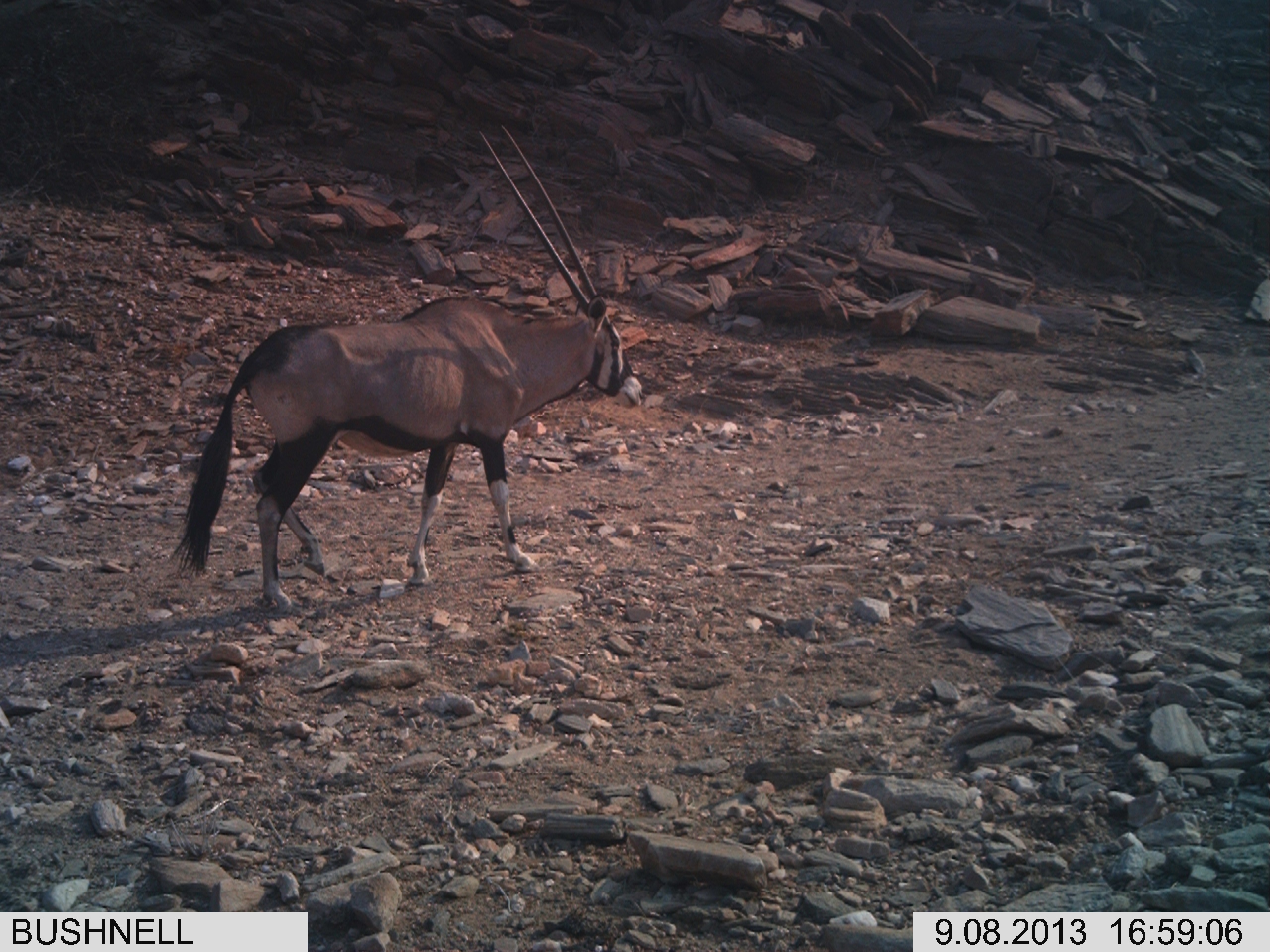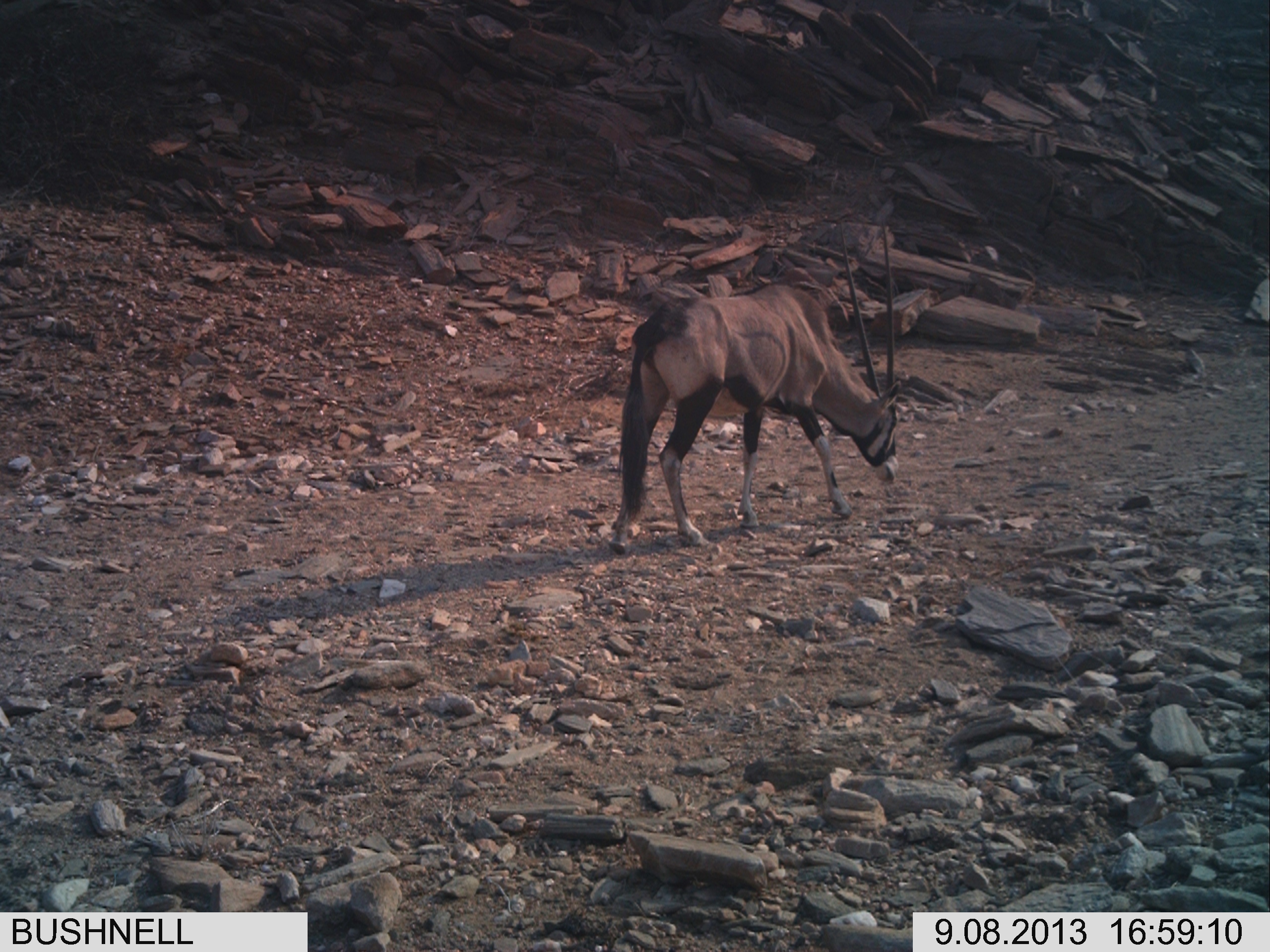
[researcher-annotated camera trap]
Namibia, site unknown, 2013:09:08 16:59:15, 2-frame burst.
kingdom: Animalia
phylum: Chordata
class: Mammalia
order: Artiodactyla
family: Bovidae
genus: Oryx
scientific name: Oryx gazella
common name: gemsbok